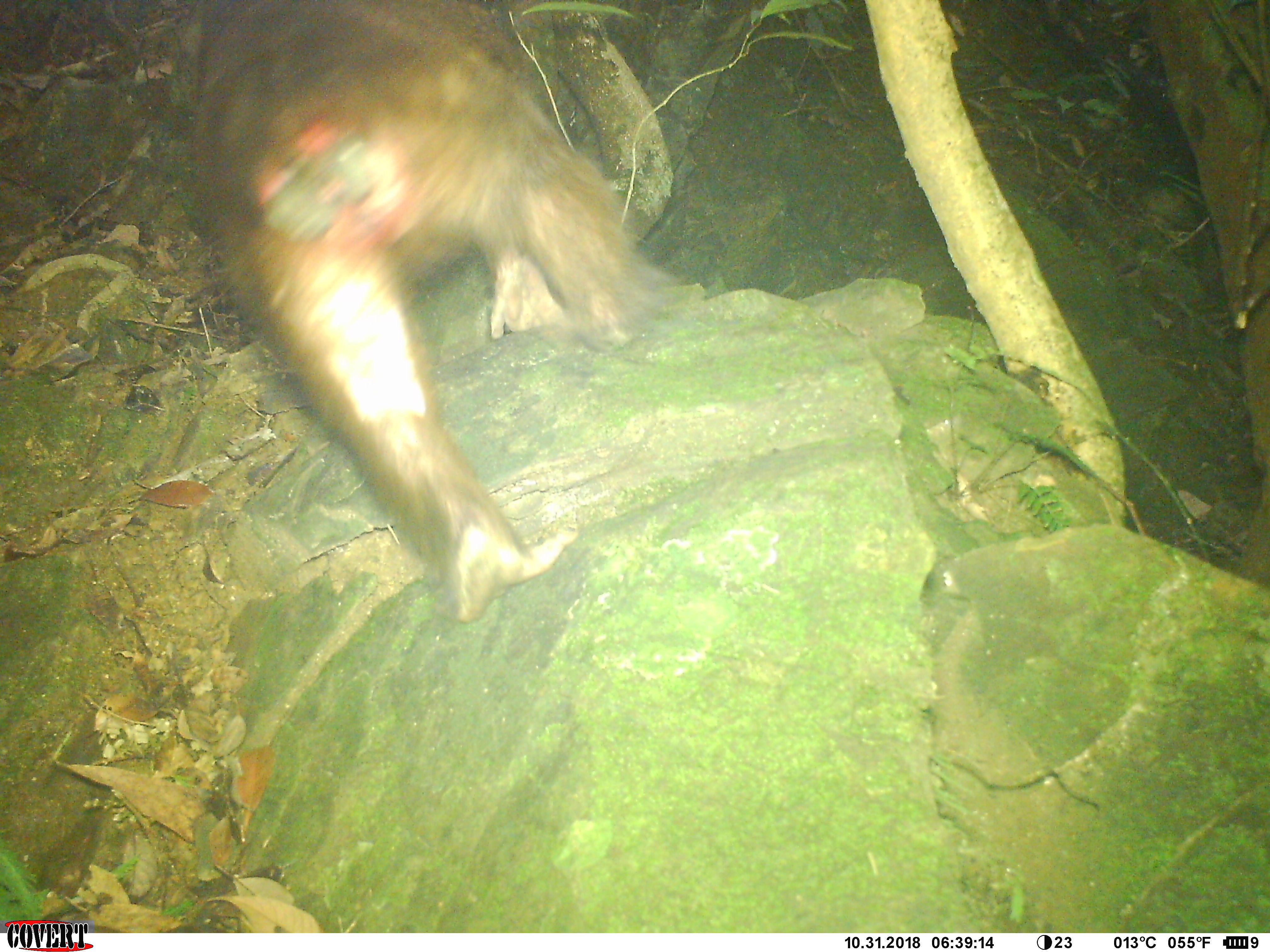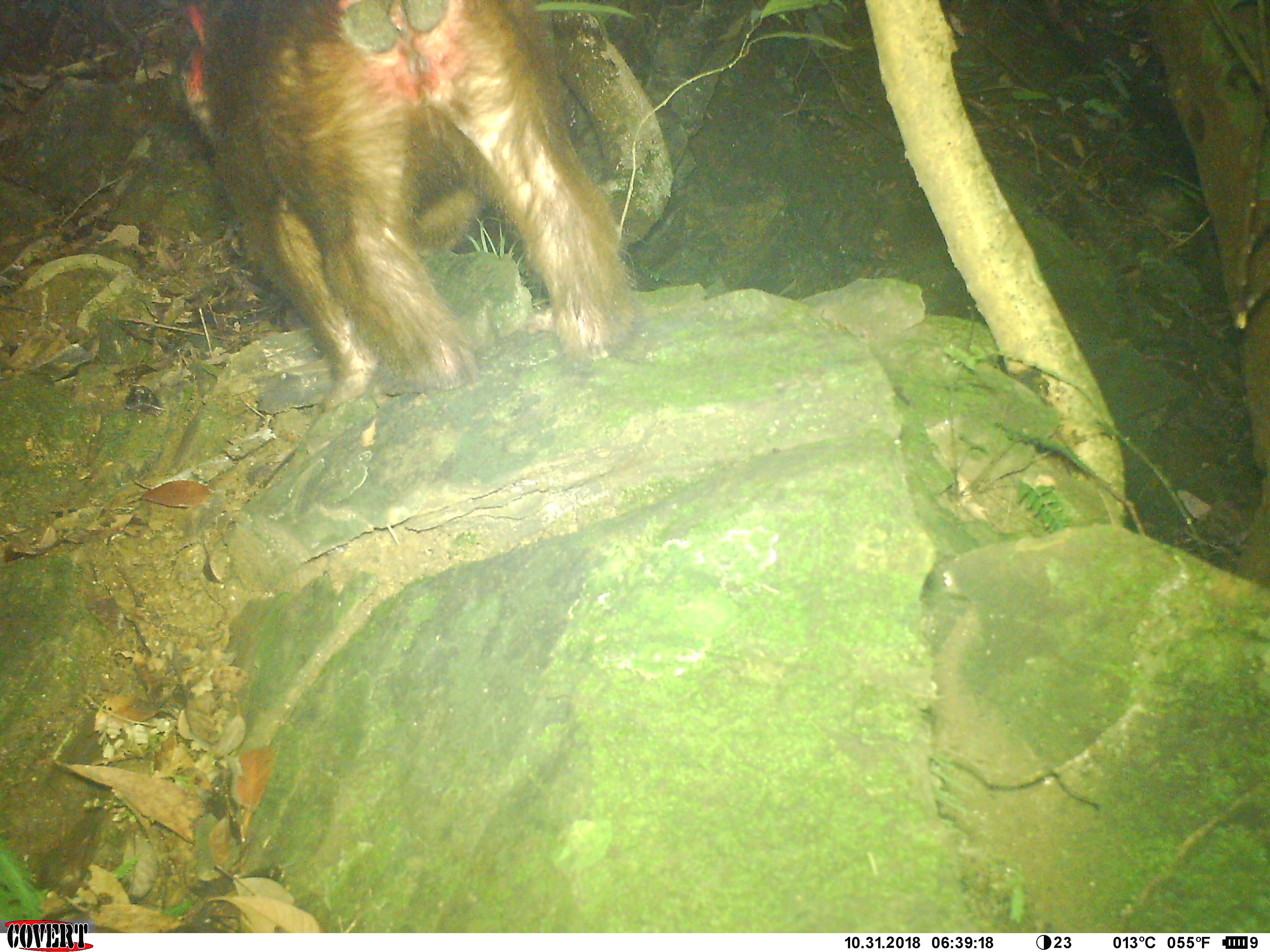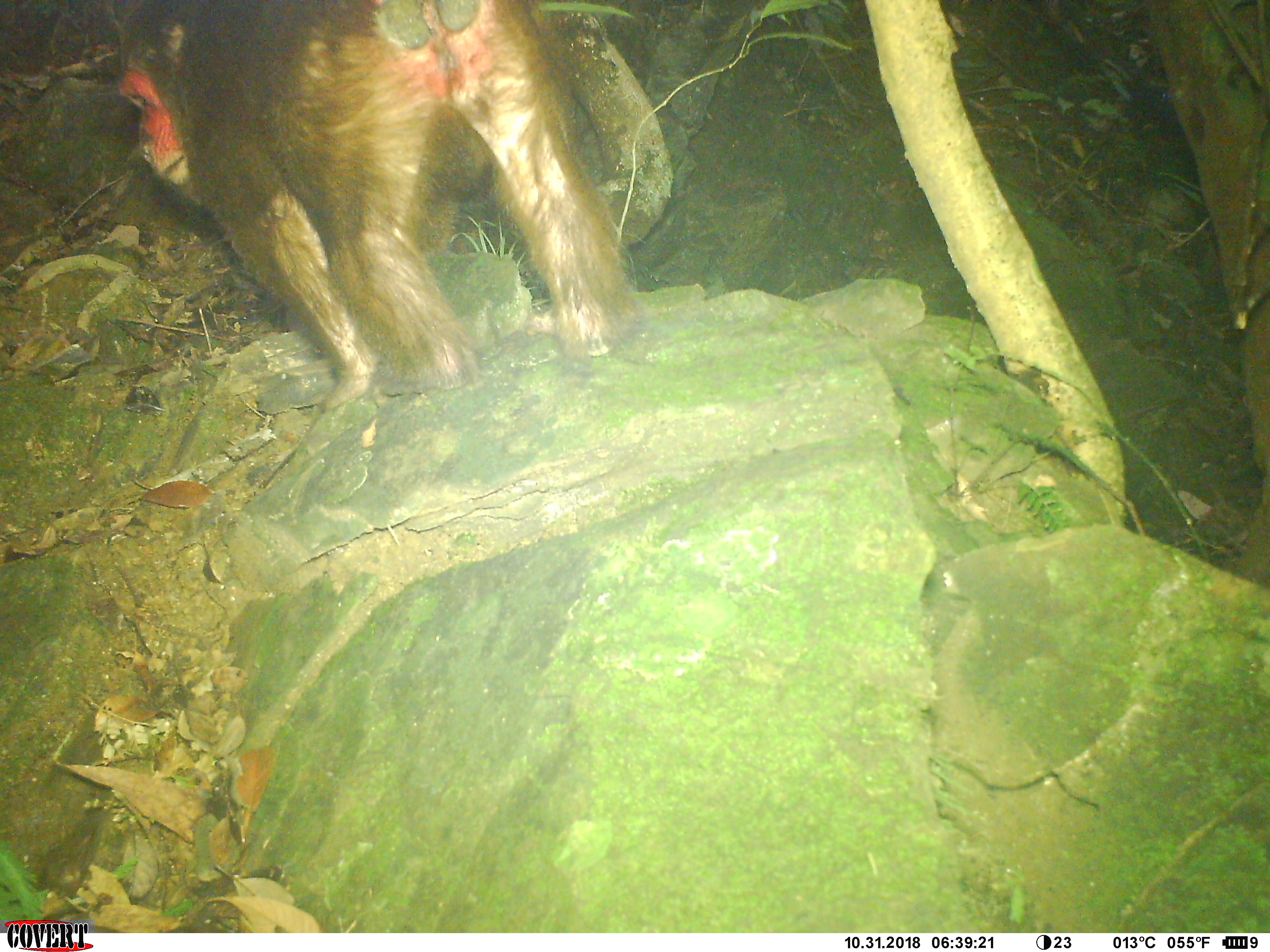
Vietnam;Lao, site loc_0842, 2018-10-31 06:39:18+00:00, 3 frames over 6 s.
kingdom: Animalia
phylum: Chordata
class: Mammalia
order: Primates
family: Cercopithecidae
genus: Macaca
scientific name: Macaca arctoides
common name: stump-tailed macaque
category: stump tailed macaque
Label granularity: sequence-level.